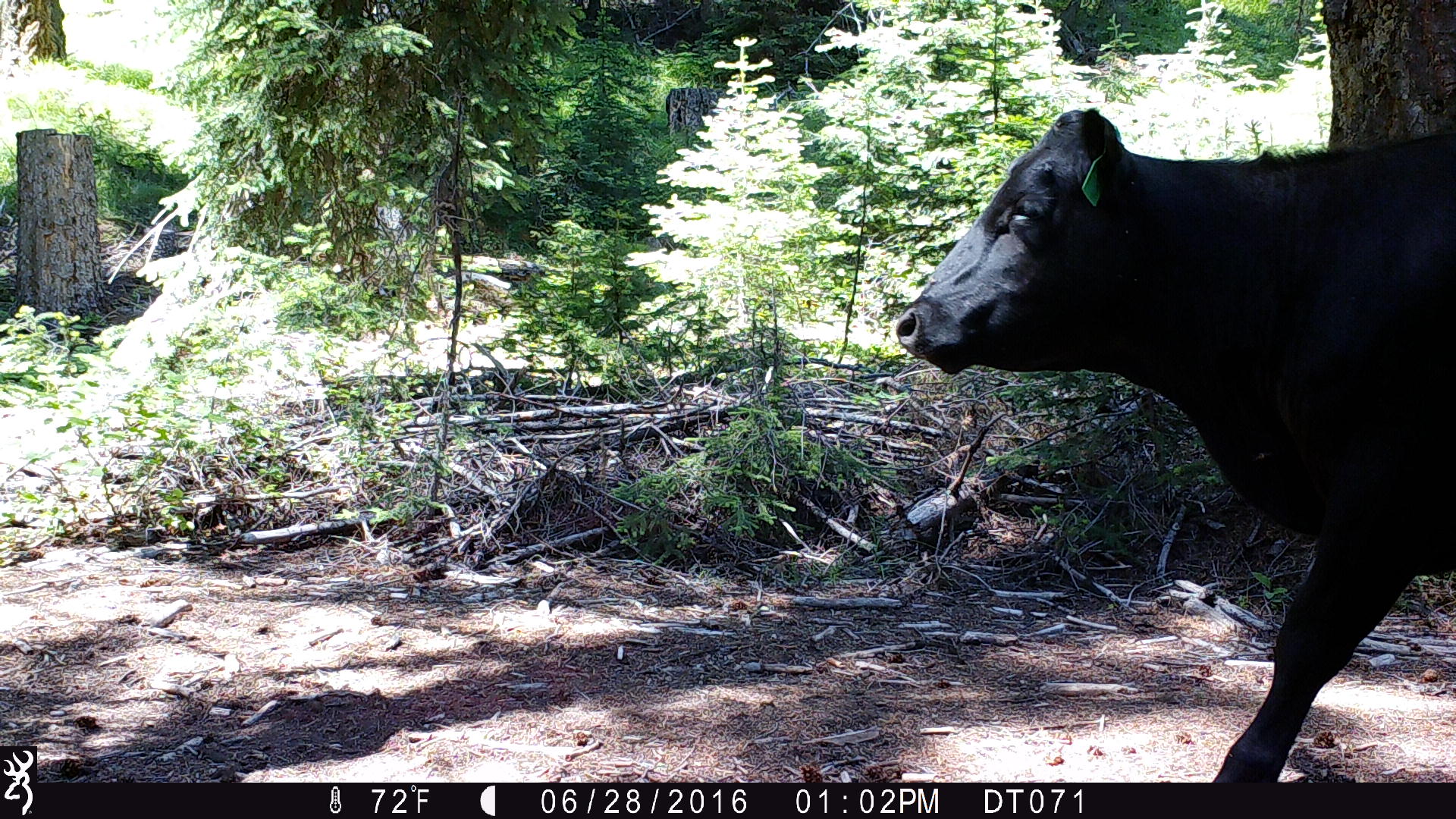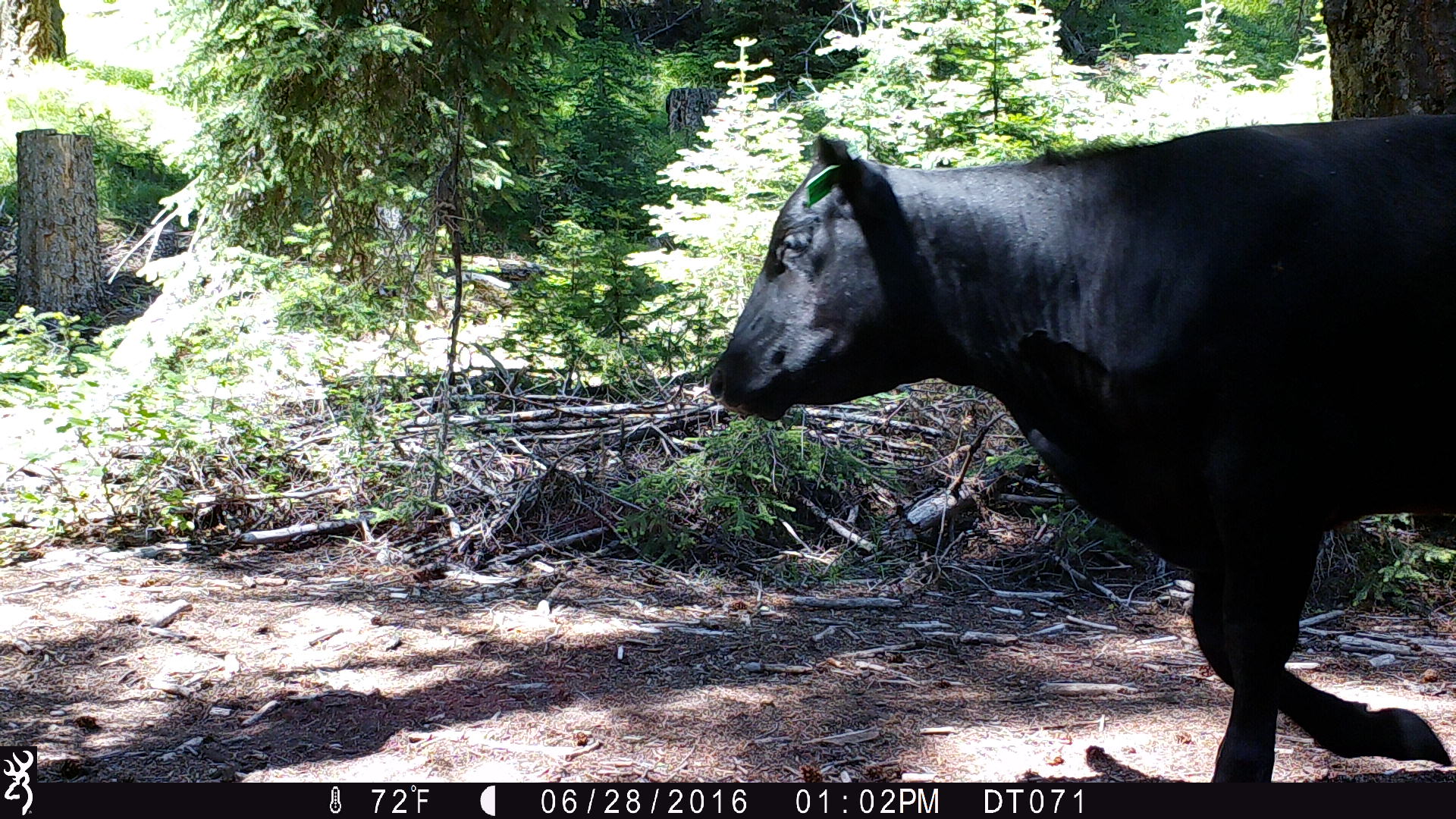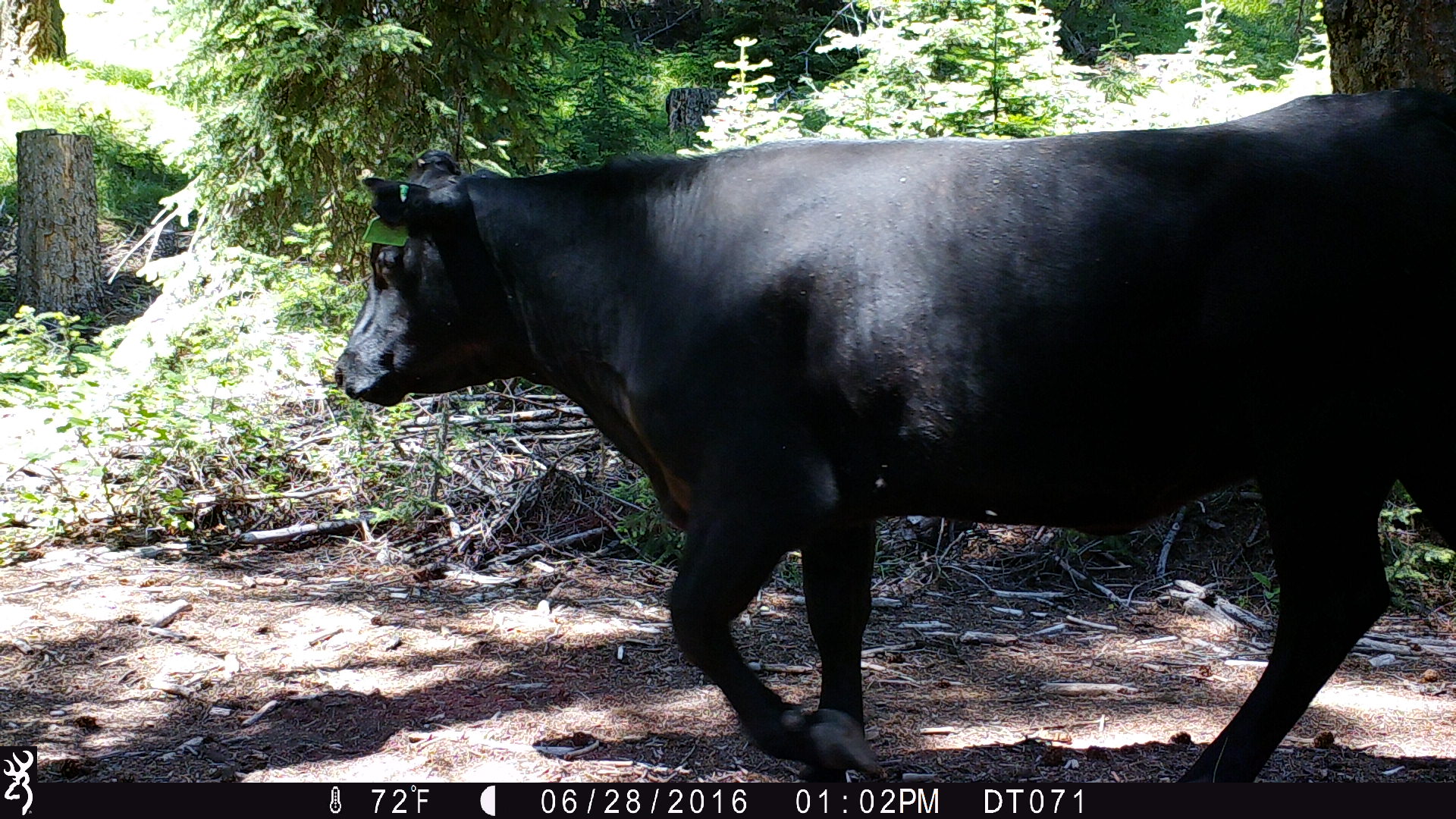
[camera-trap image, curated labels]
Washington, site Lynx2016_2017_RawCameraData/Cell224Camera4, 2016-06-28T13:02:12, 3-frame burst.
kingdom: Animalia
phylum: Chordata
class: Mammalia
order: Artiodactyla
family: Bovidae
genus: Bos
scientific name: Bos taurus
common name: domestic cattle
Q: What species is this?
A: Domestic cattle (Bos taurus).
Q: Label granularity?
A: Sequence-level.